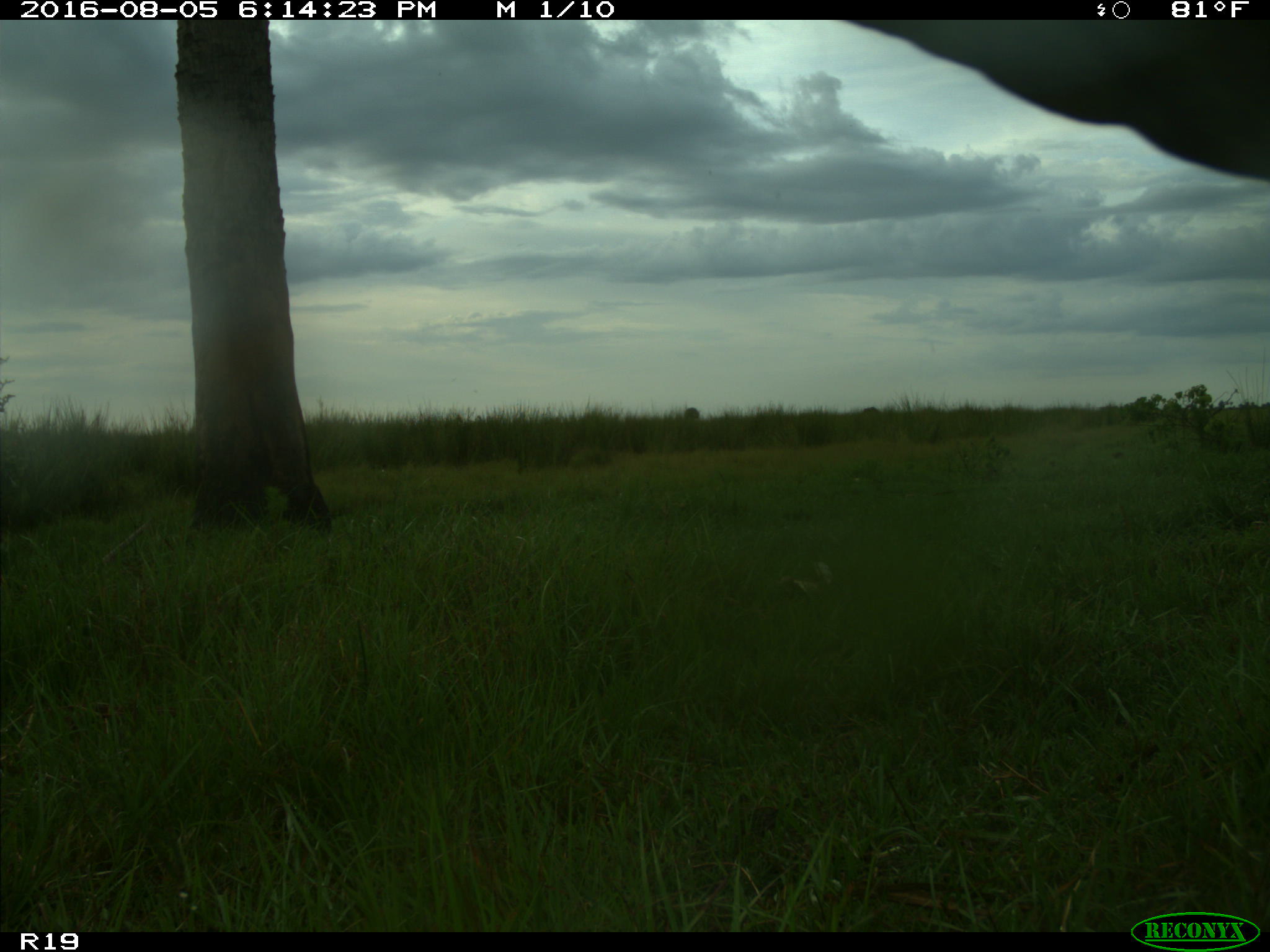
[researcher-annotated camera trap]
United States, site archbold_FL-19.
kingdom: Animalia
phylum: Chordata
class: Mammalia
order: Artiodactyla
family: Bovidae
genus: Bos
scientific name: Bos taurus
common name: domestic cow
Bos taurus (domestic cow).